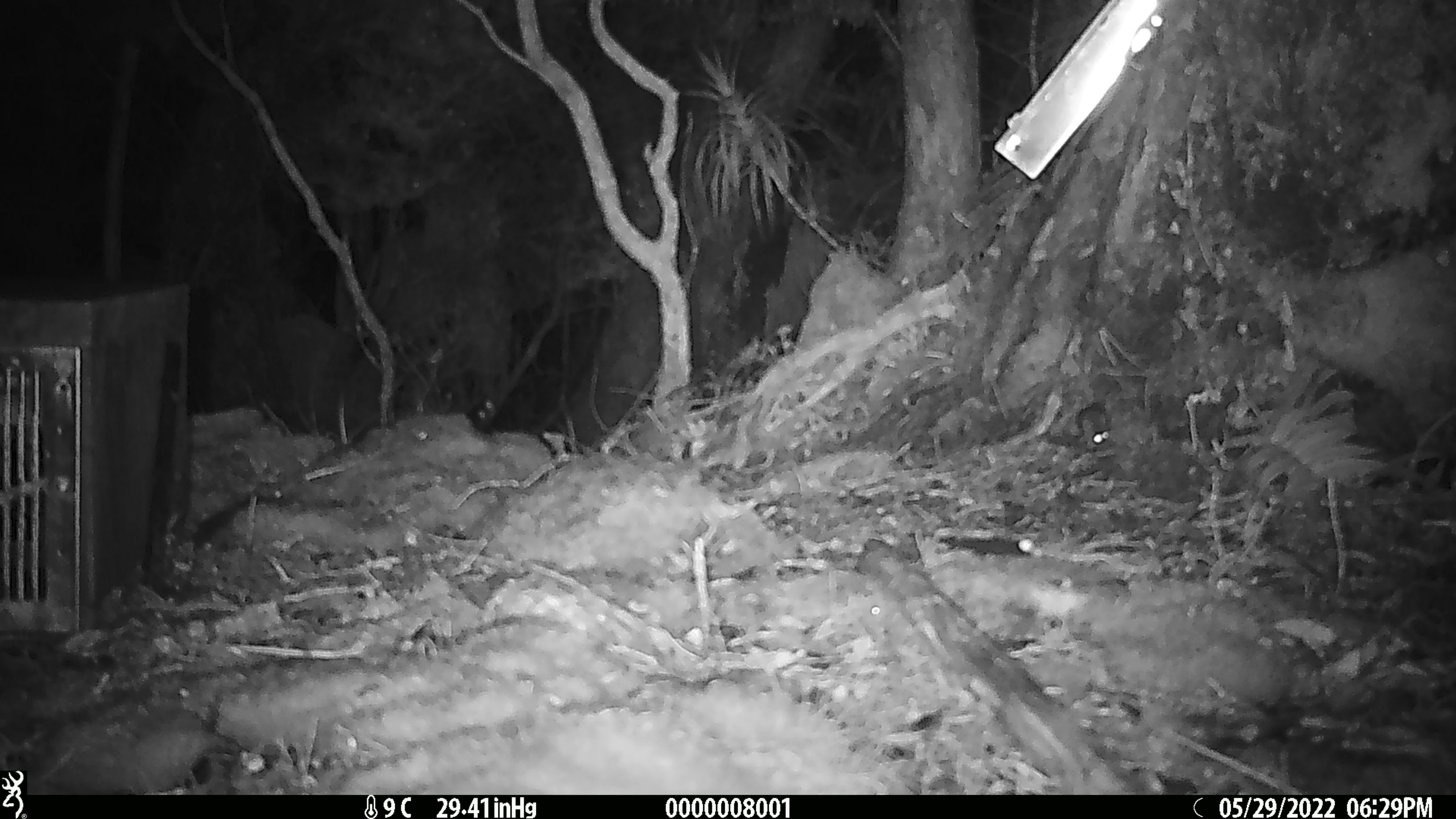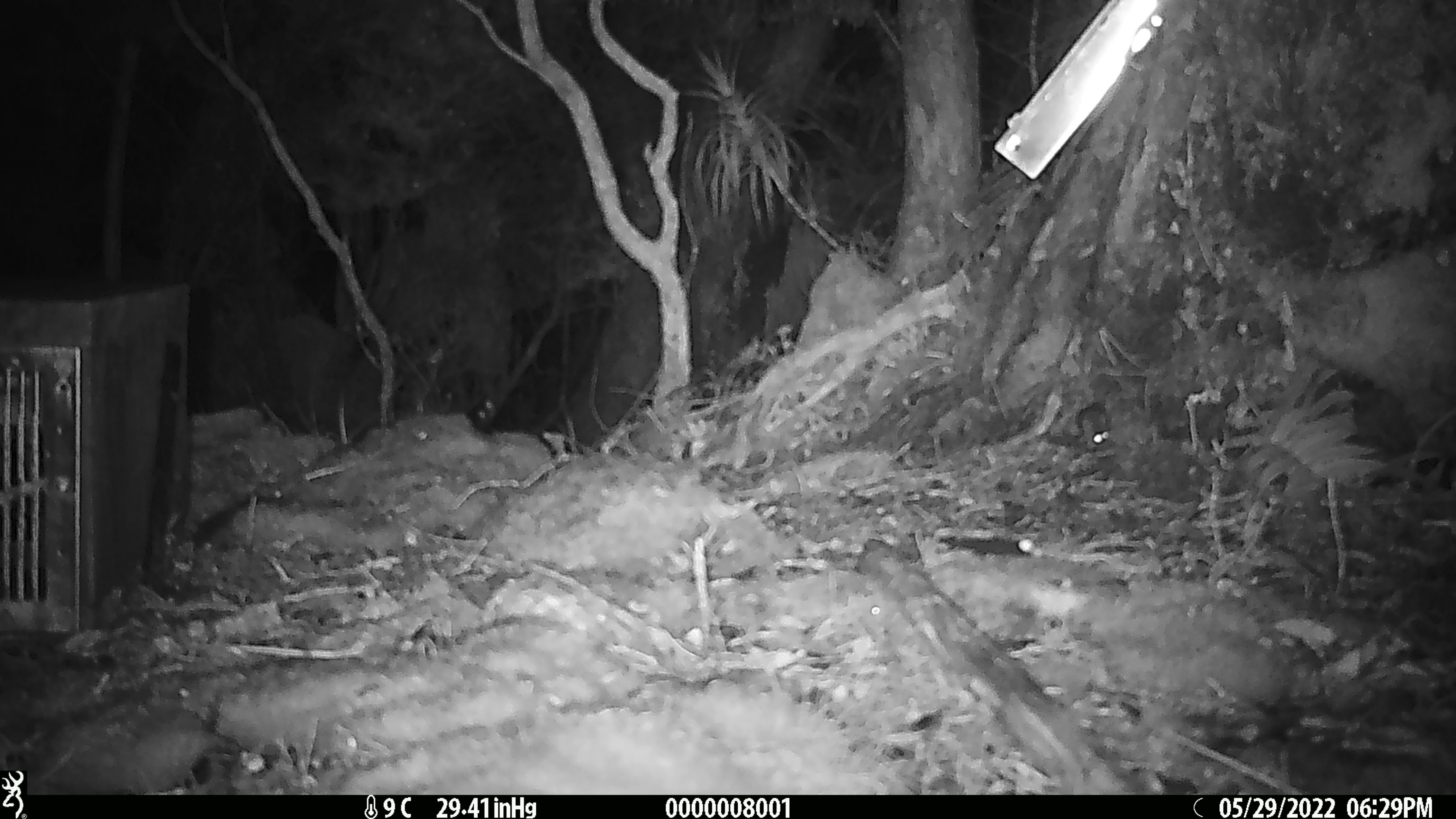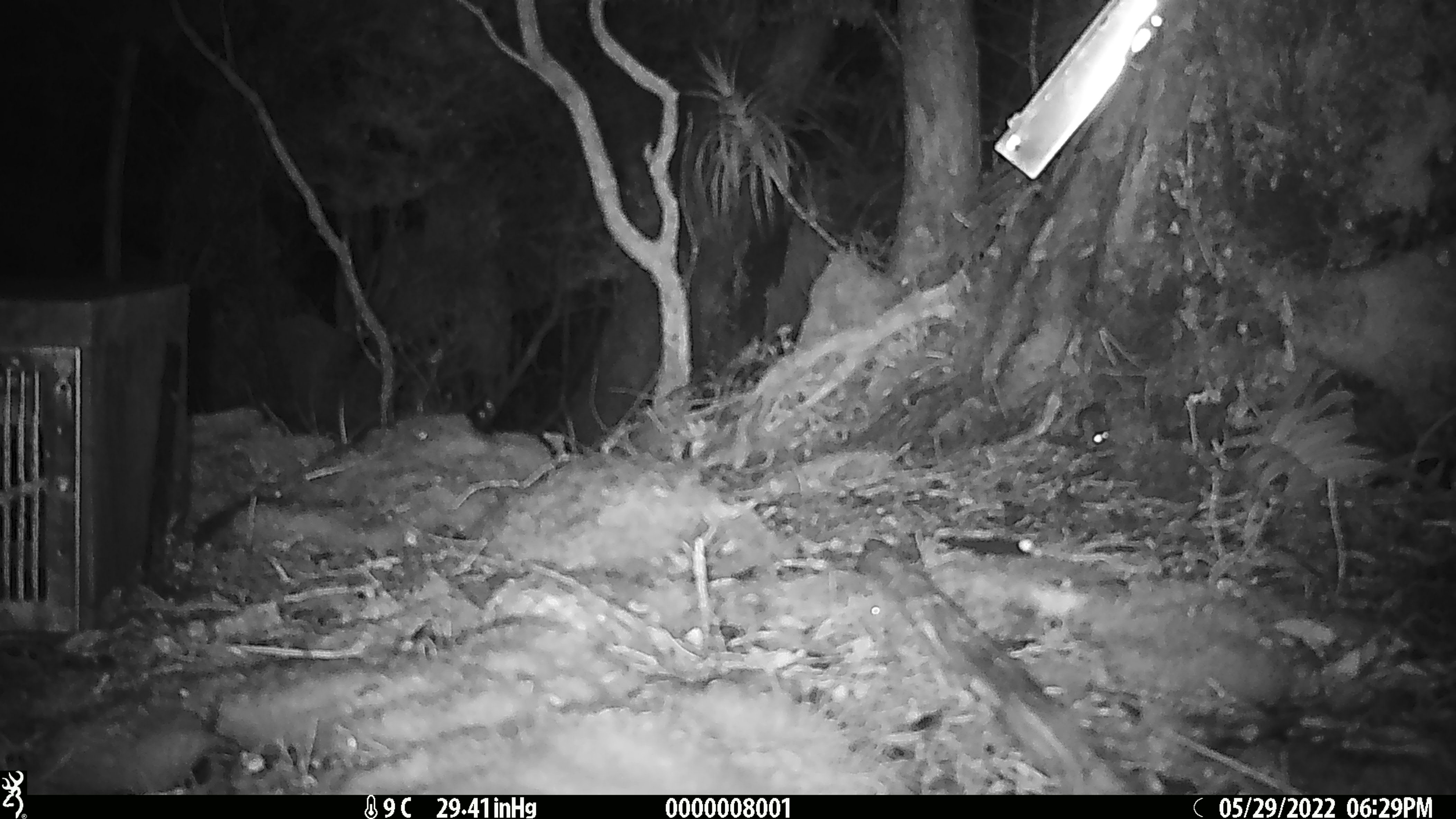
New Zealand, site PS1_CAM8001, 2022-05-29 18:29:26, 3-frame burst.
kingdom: Animalia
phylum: Chordata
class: Mammalia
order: Rodentia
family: Muridae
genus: Mus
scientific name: Mus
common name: mouse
Mouse (Mus).